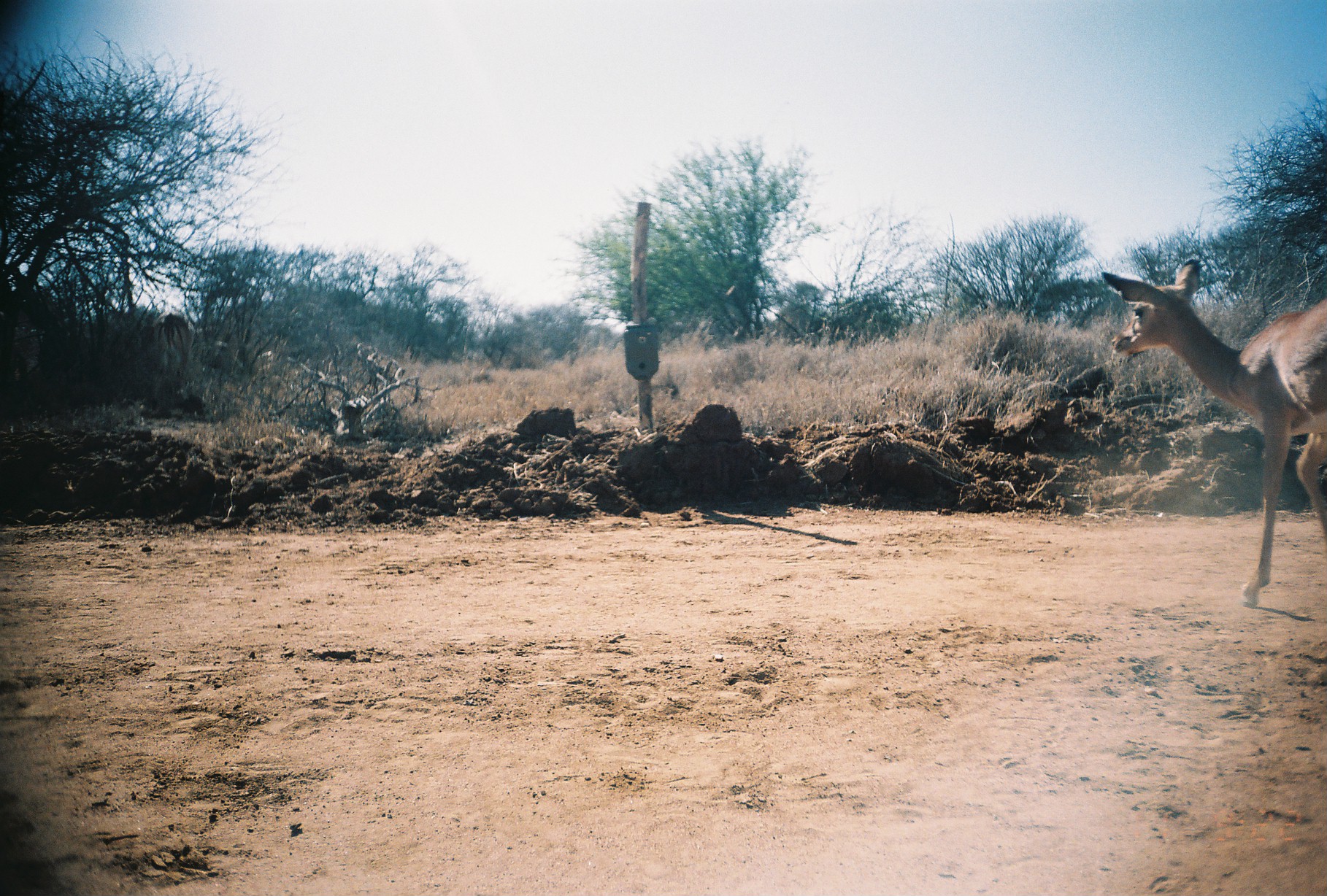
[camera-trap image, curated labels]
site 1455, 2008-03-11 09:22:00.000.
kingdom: Animalia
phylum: Chordata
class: Mammalia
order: Artiodactyla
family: Bovidae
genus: Aepyceros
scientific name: Aepyceros melampus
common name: impala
Aepyceros melampus (impala), count 1.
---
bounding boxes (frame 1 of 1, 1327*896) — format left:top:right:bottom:
aepyceros melampus: 1100:259:1327:607; 139:304:195:411